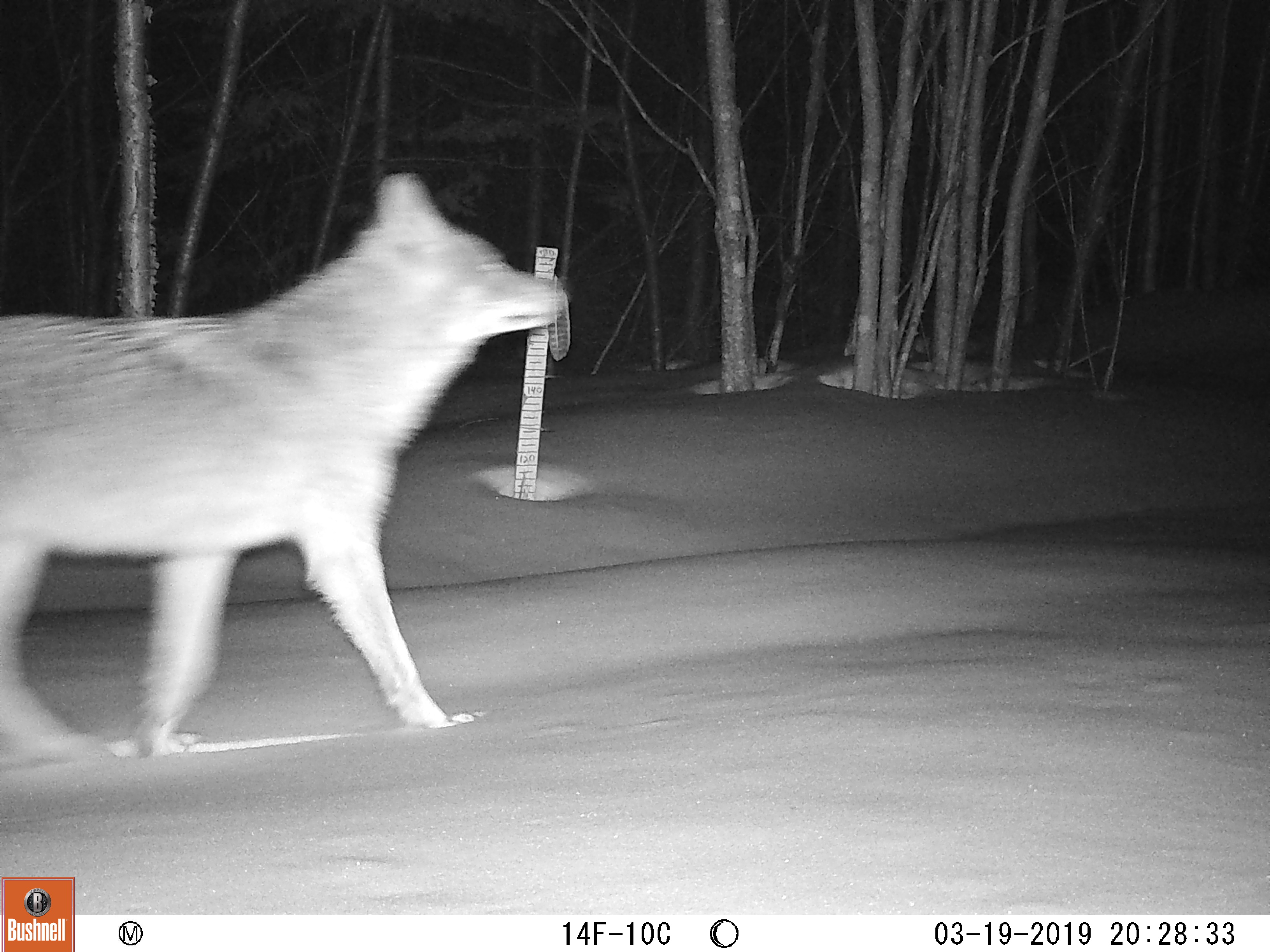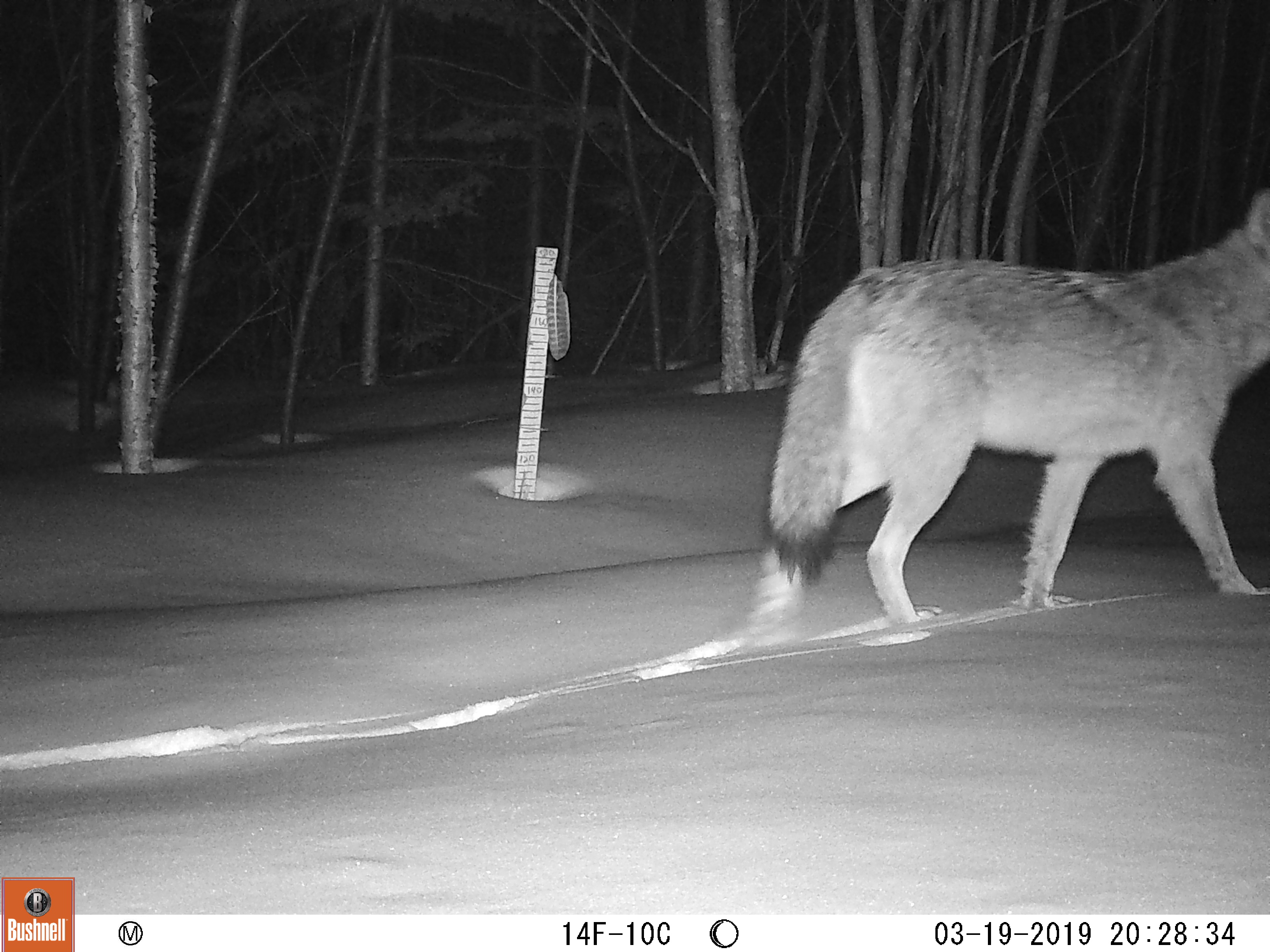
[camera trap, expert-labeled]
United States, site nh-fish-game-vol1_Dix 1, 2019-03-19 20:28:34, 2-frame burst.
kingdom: Animalia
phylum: Chordata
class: Mammalia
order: Carnivora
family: Canidae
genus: Canis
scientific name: Canis latrans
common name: coyote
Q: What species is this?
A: Coyote (Canis latrans).